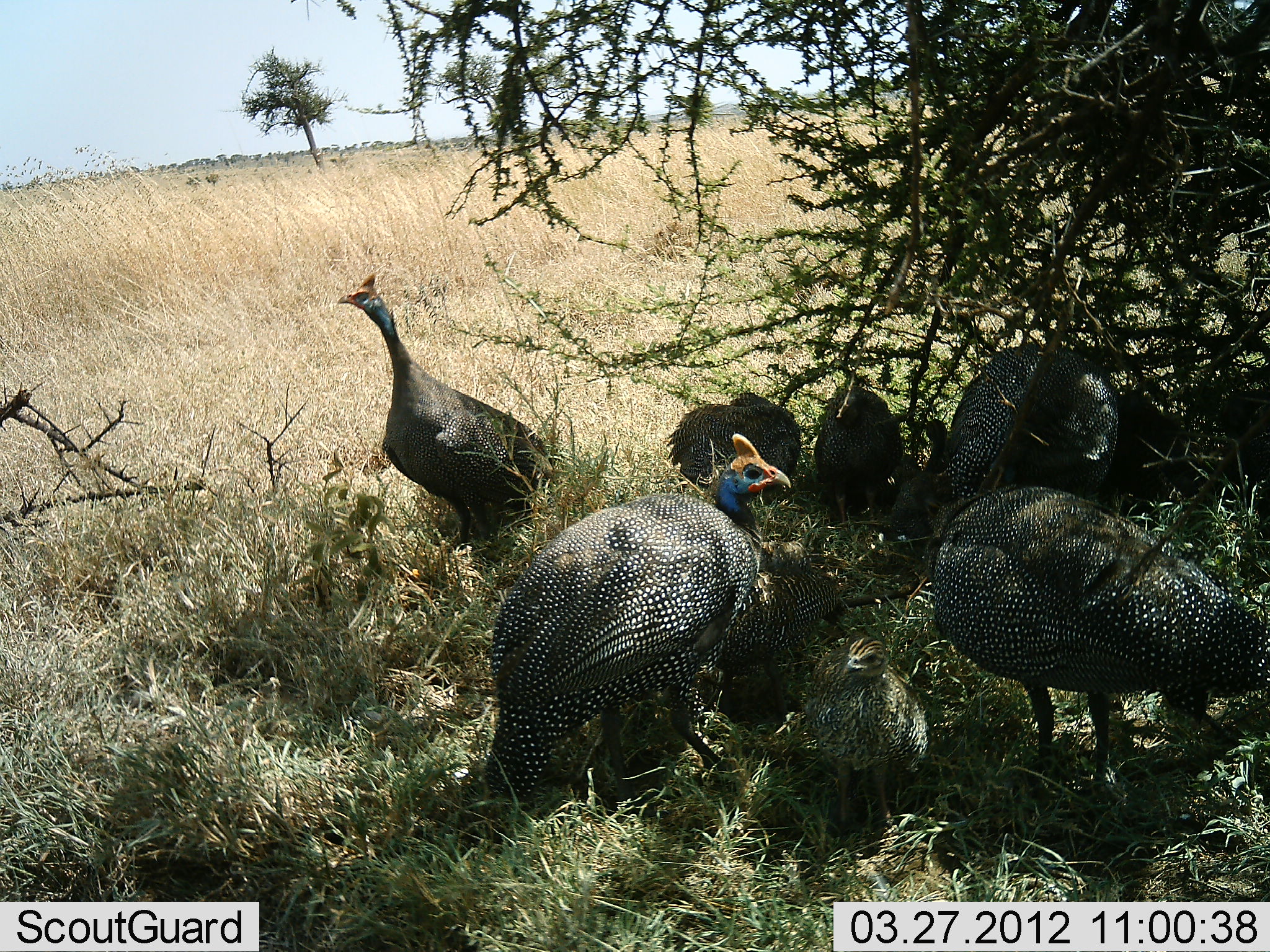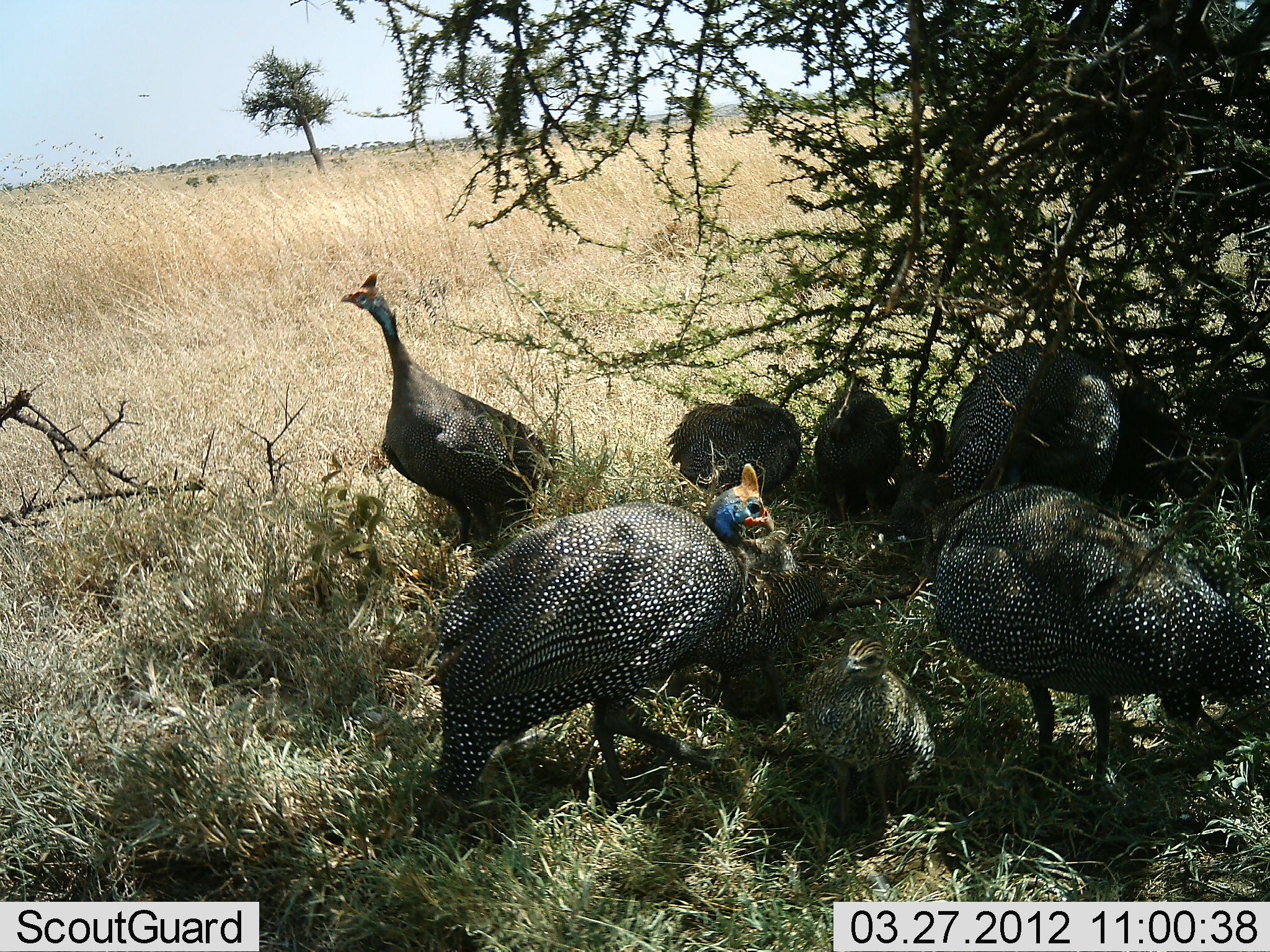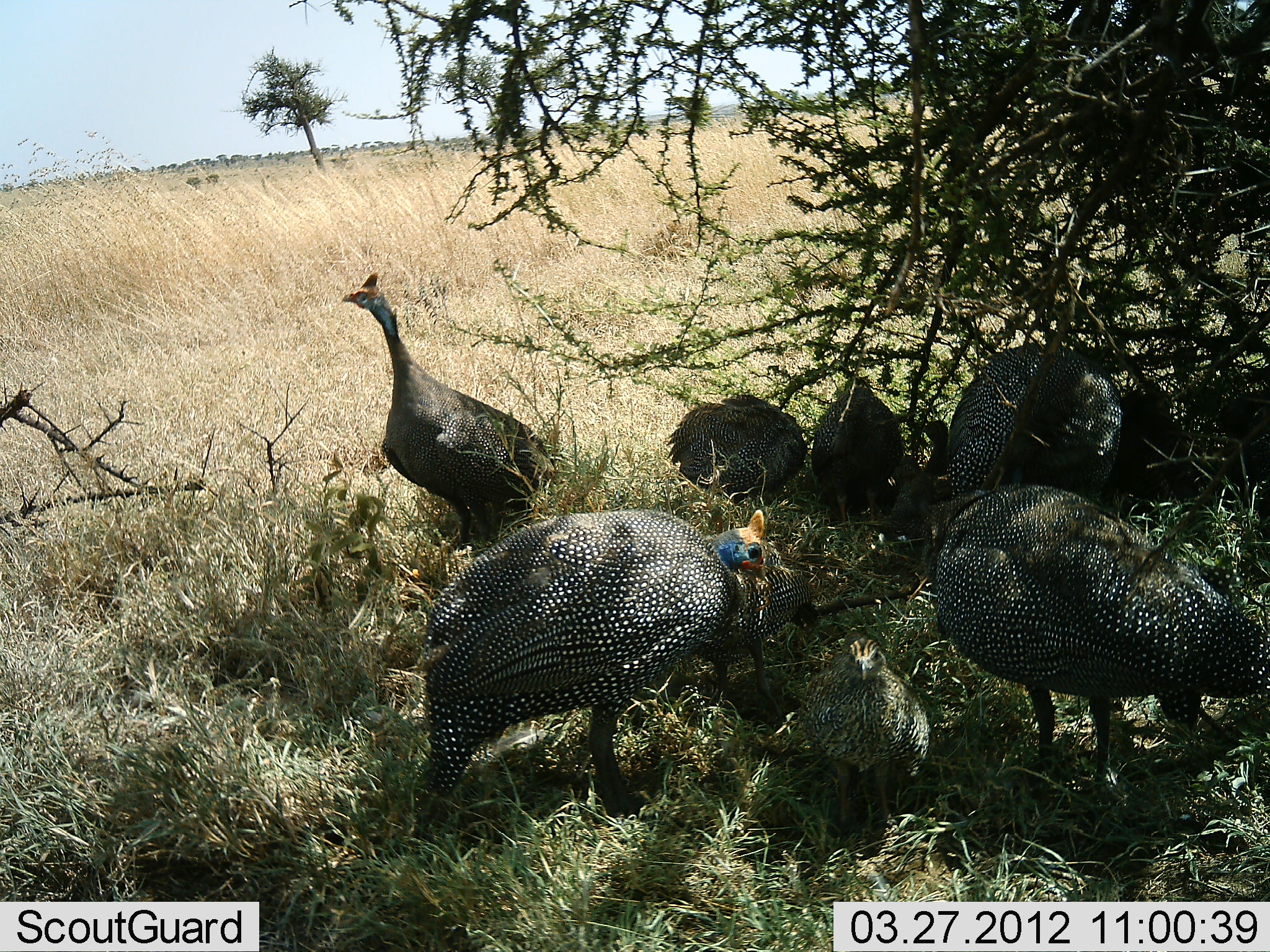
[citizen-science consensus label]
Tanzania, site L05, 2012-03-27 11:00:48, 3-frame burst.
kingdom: Animalia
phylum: Chordata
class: Aves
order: Galliformes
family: Numididae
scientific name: Numididae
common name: guinea fowl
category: guineafowl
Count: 8.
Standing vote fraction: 77%.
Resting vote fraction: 23%.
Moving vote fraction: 0%.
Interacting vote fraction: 23%.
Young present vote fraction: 62%.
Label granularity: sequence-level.